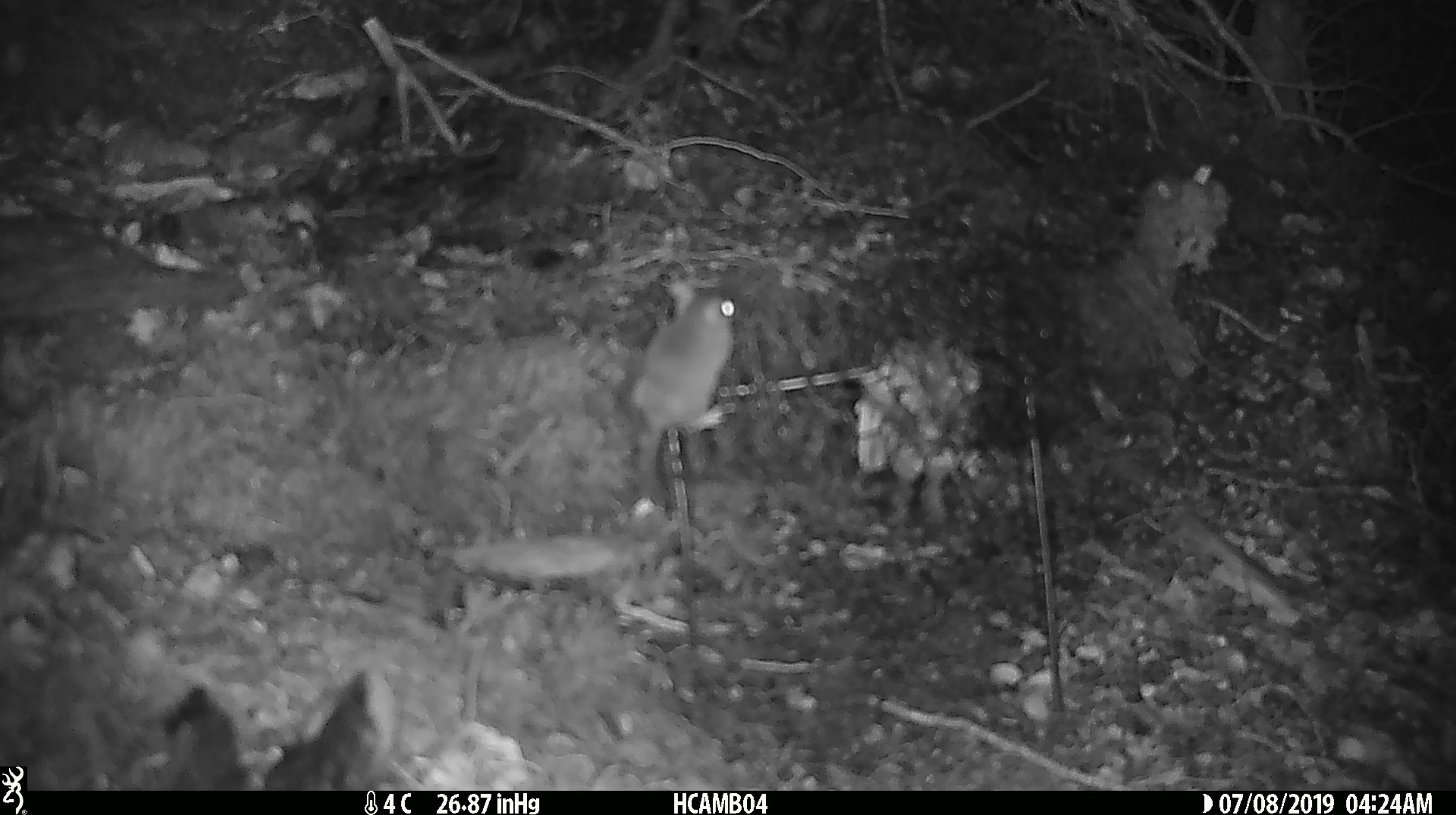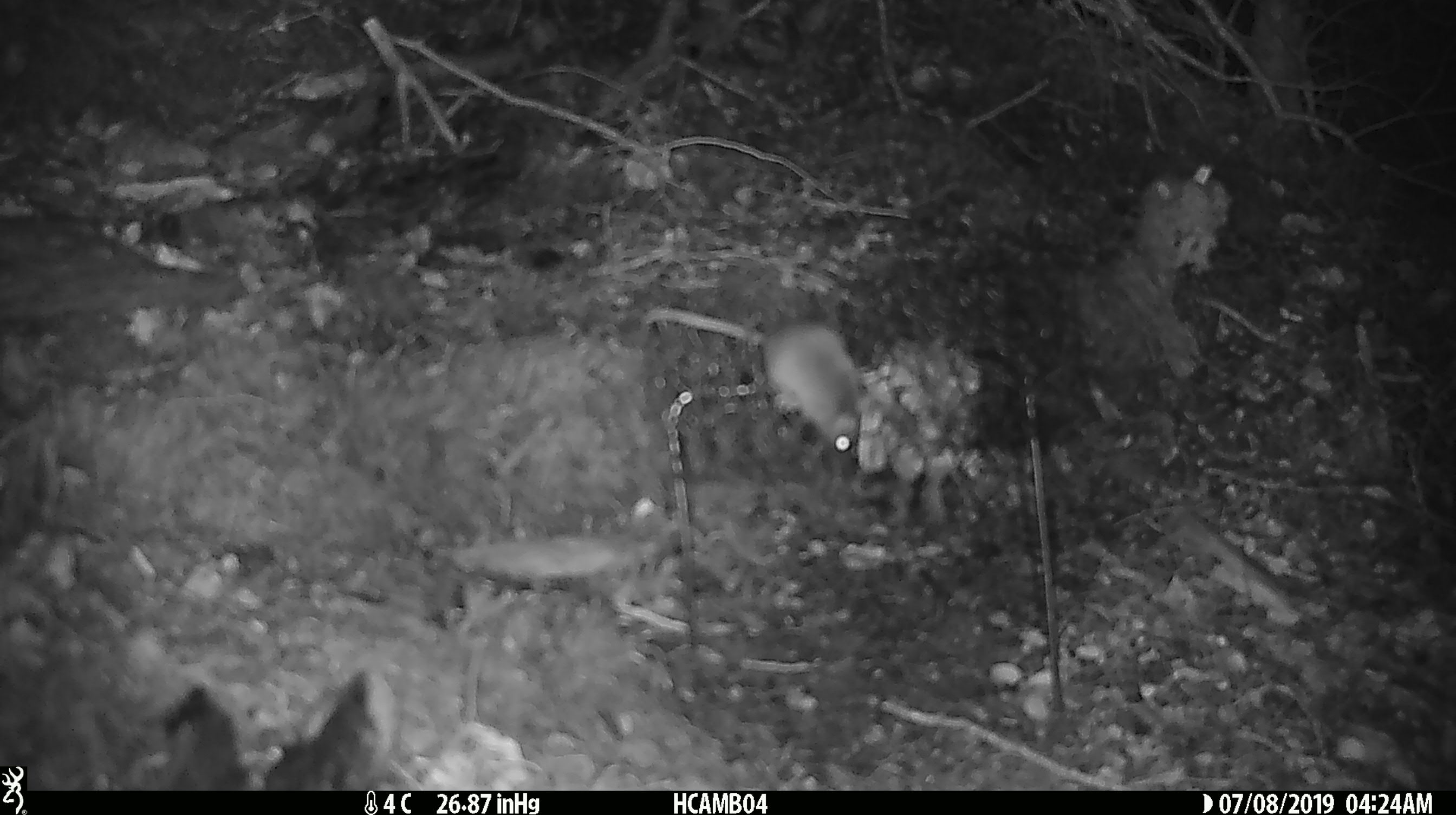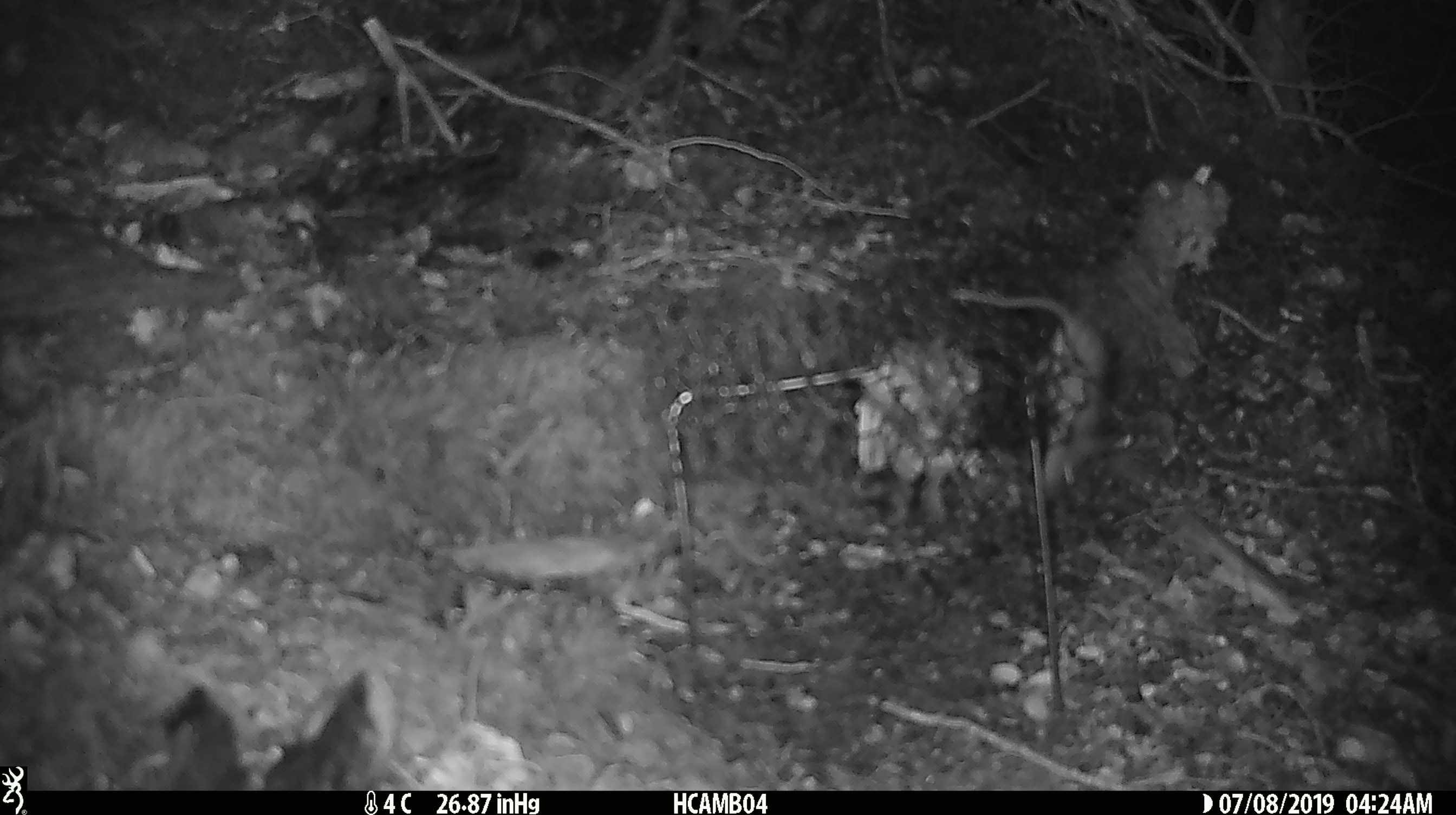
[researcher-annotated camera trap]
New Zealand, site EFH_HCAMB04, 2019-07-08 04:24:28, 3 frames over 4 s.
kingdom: Animalia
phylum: Chordata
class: Mammalia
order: Rodentia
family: Muridae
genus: Mus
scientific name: Mus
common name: mouse